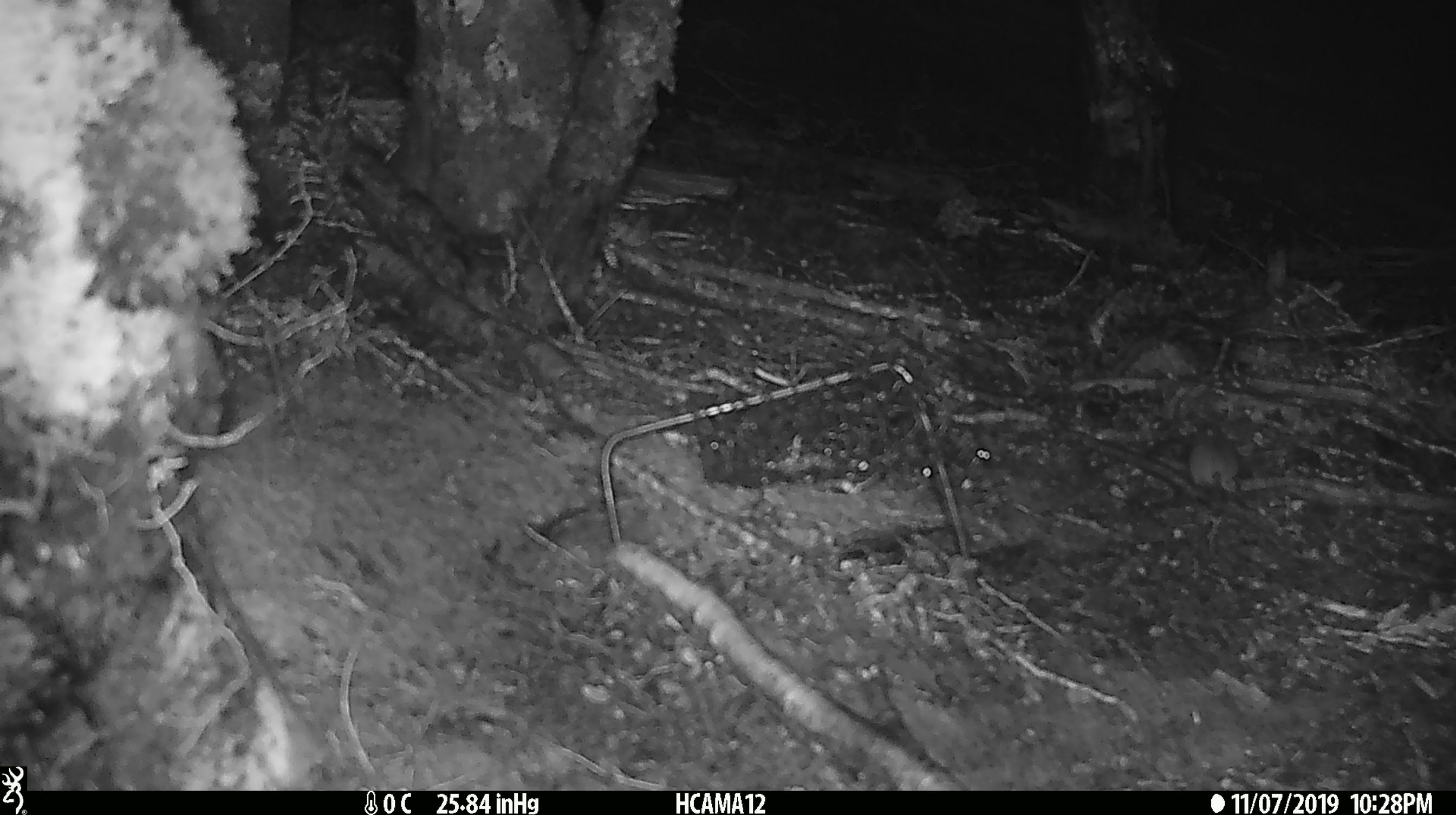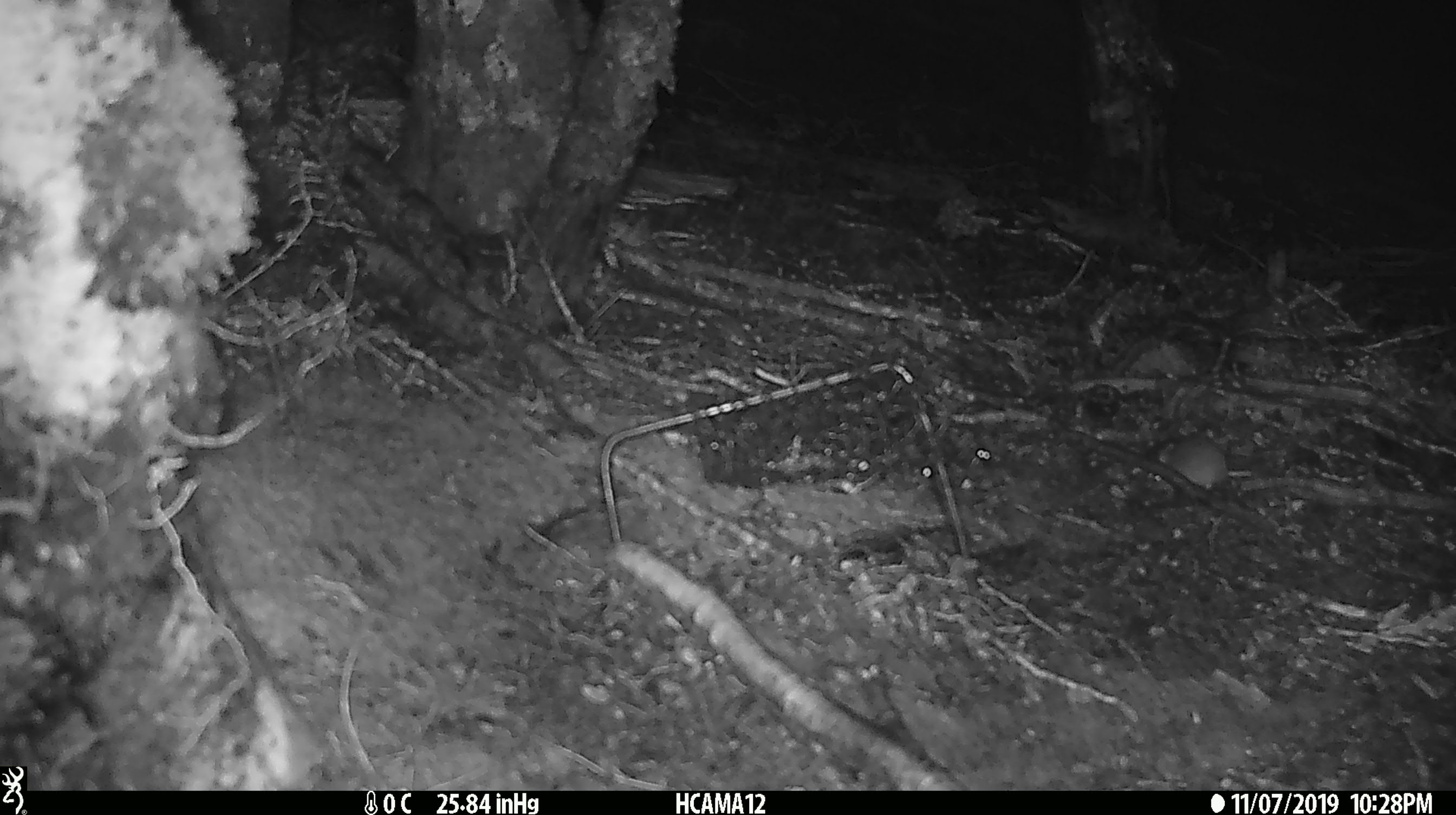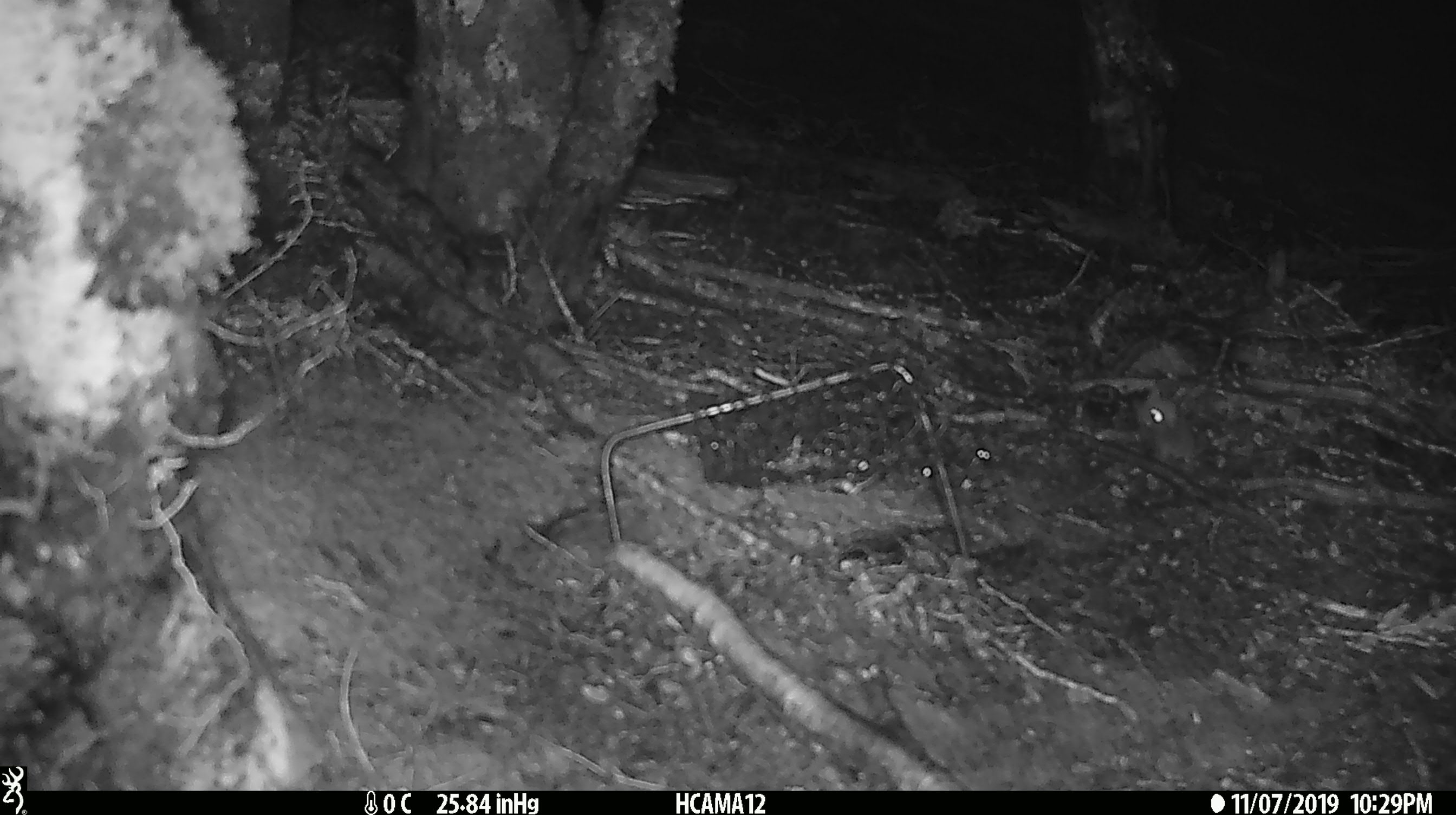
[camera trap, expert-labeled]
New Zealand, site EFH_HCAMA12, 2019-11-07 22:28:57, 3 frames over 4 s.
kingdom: Animalia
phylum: Chordata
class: Mammalia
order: Rodentia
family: Muridae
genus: Mus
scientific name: Mus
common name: mouse